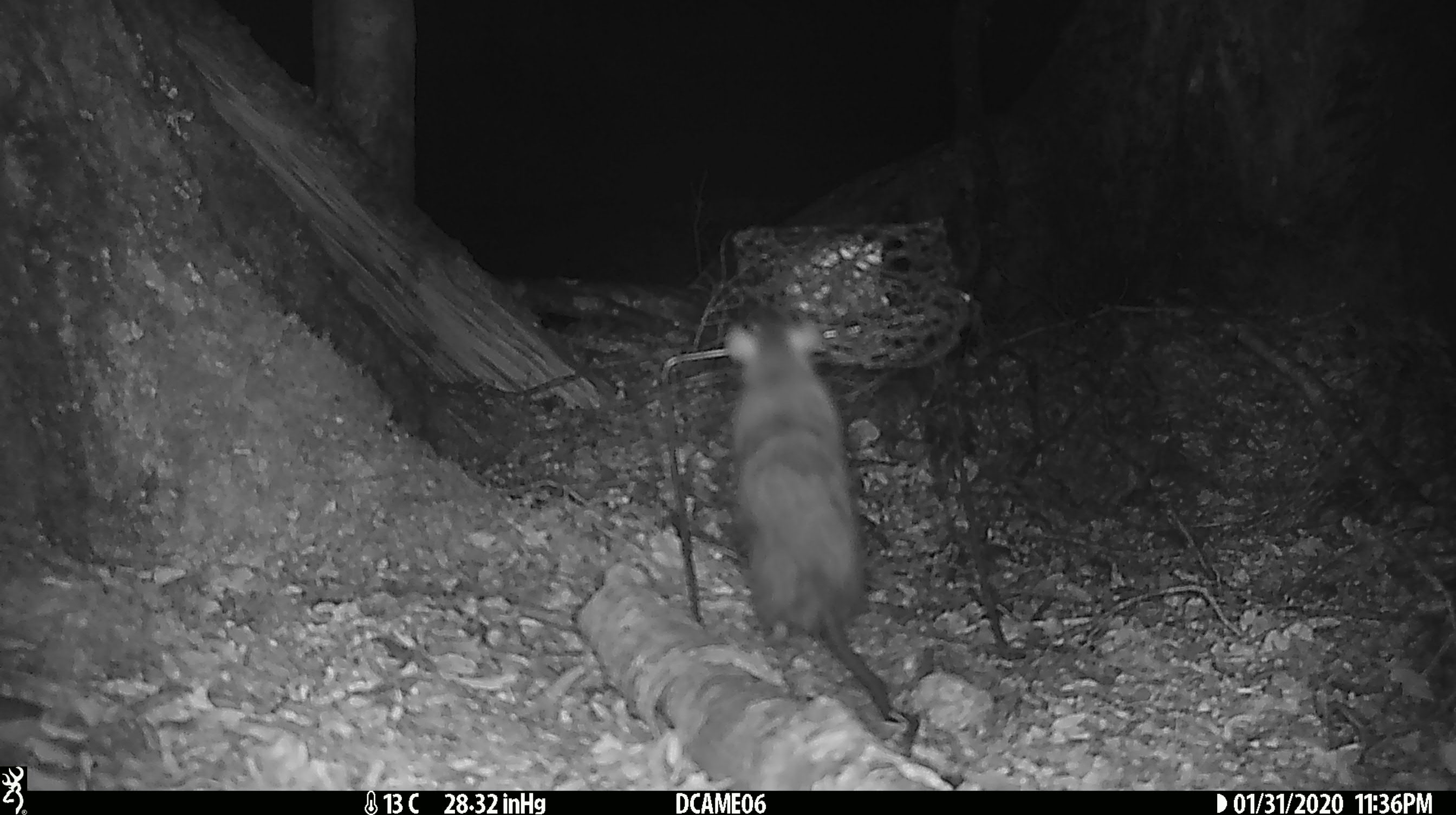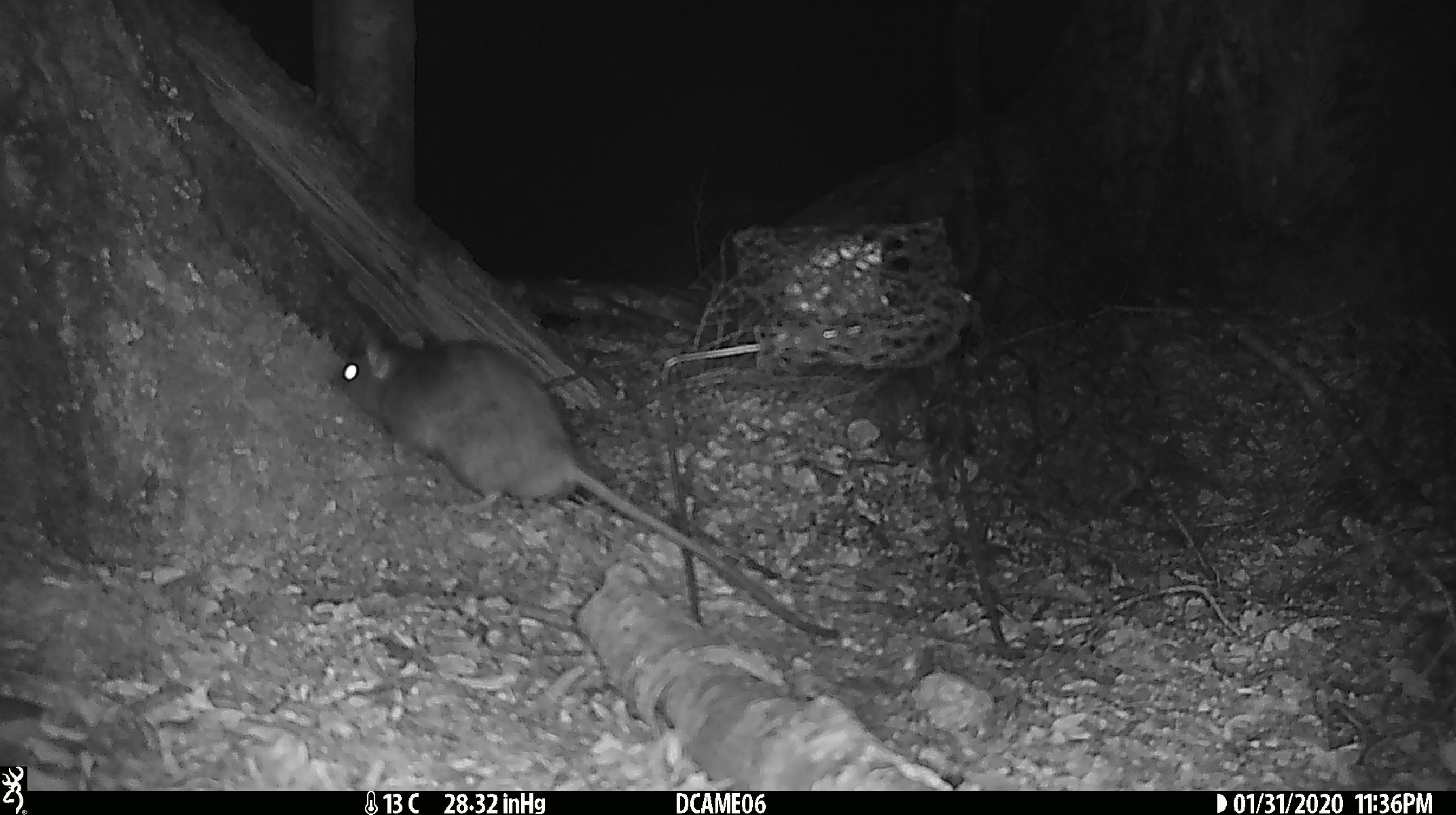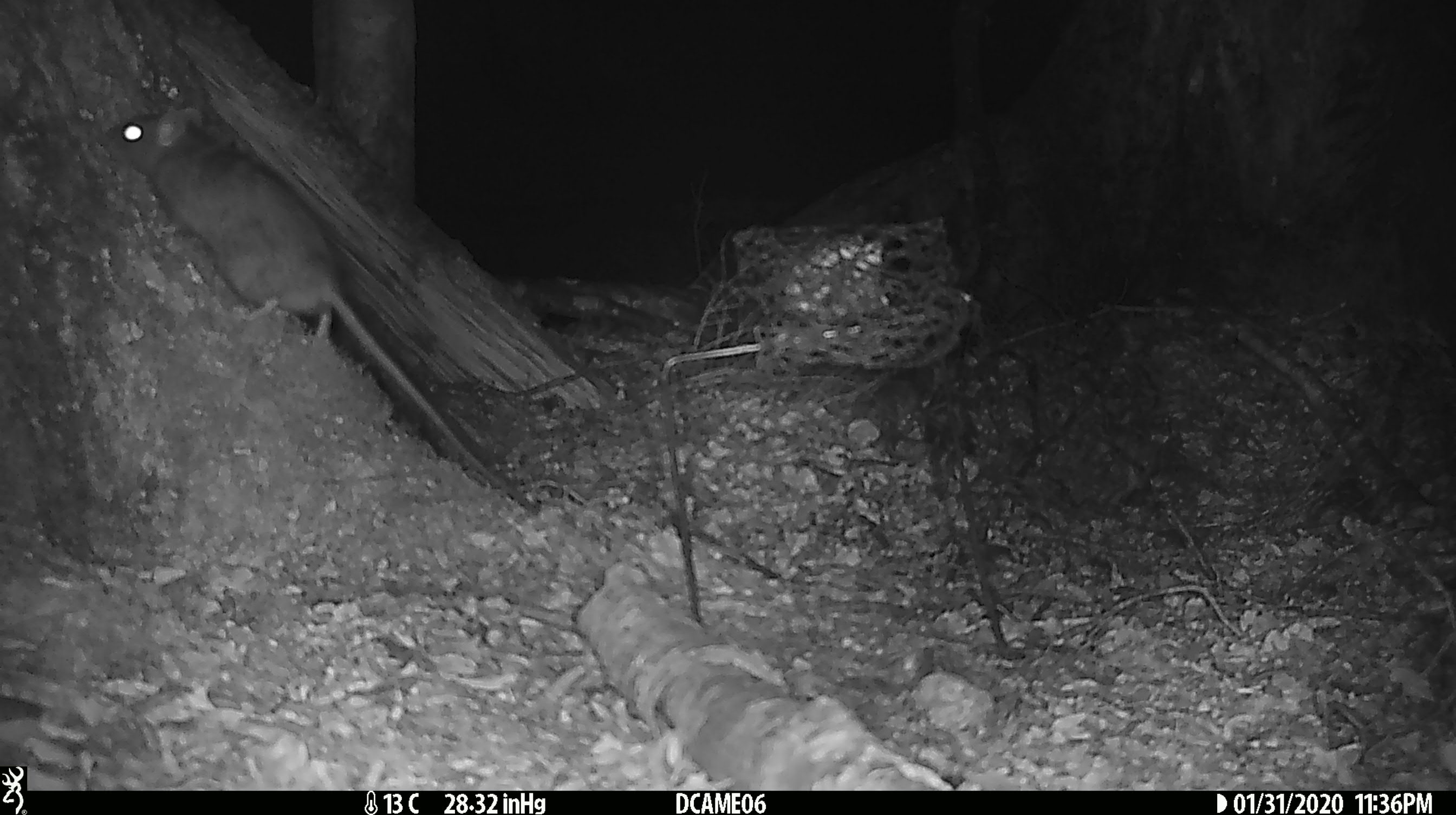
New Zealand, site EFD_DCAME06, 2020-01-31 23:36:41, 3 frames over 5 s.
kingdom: Animalia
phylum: Chordata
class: Mammalia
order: Rodentia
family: Muridae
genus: Rattus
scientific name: Rattus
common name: rat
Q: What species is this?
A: Rat (Rattus).